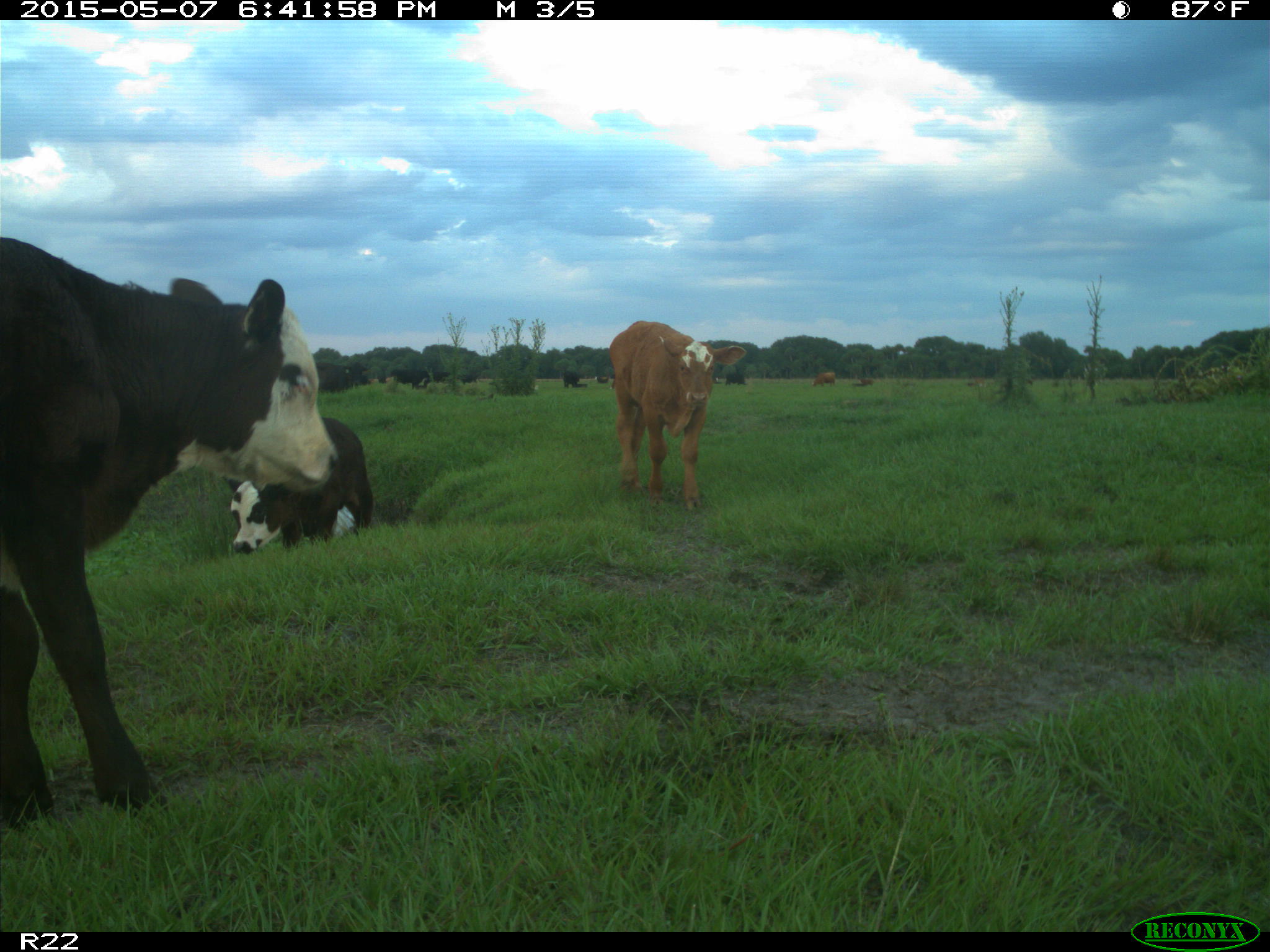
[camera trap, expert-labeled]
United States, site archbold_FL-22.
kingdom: Animalia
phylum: Chordata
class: Mammalia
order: Artiodactyla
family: Bovidae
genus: Bos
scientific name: Bos taurus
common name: domestic cow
Bos taurus (domestic cow).